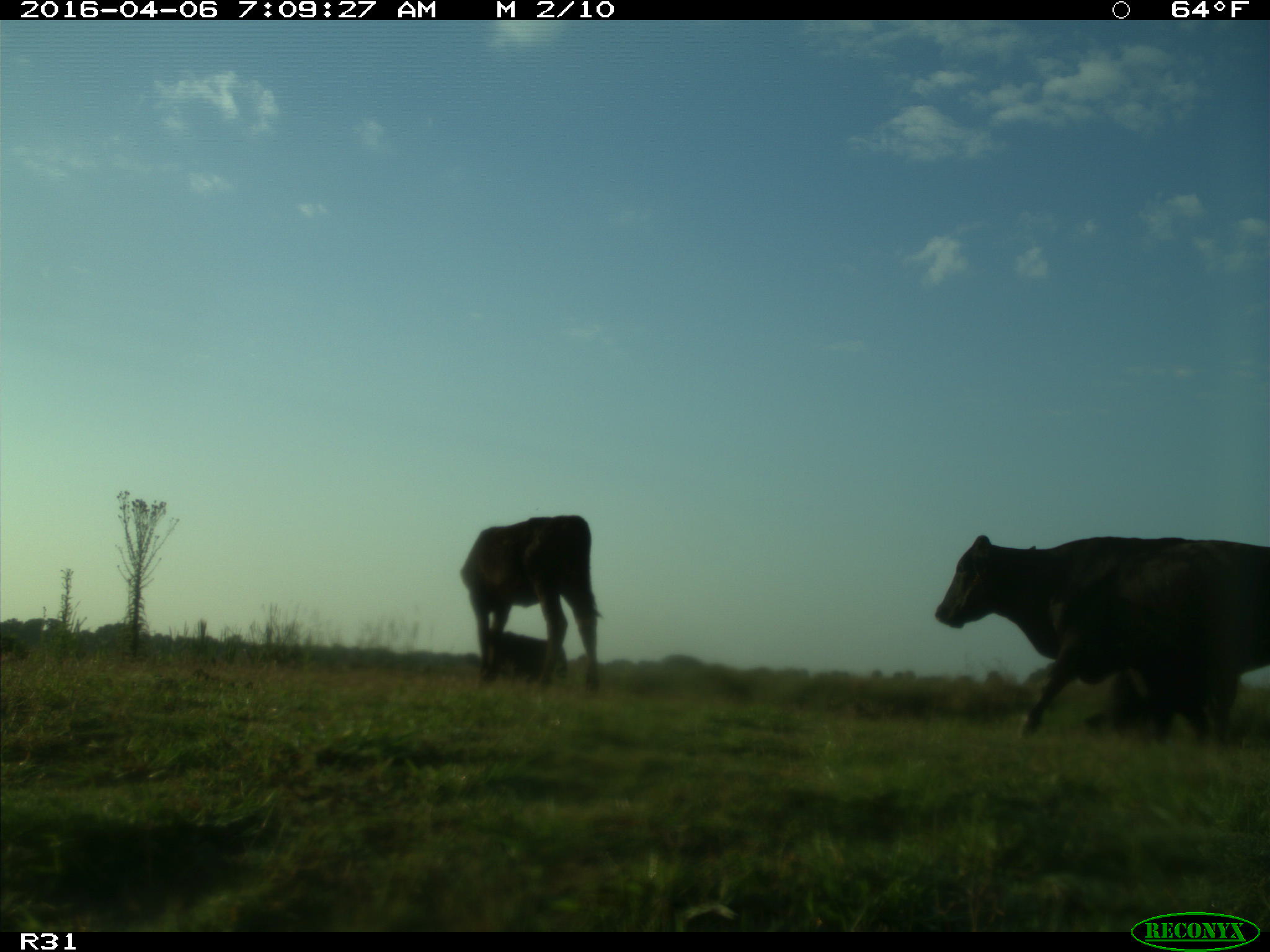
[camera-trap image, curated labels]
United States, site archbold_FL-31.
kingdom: Animalia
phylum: Chordata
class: Mammalia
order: Artiodactyla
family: Bovidae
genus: Bos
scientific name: Bos taurus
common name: domestic cow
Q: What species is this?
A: Bos taurus (domestic cow).